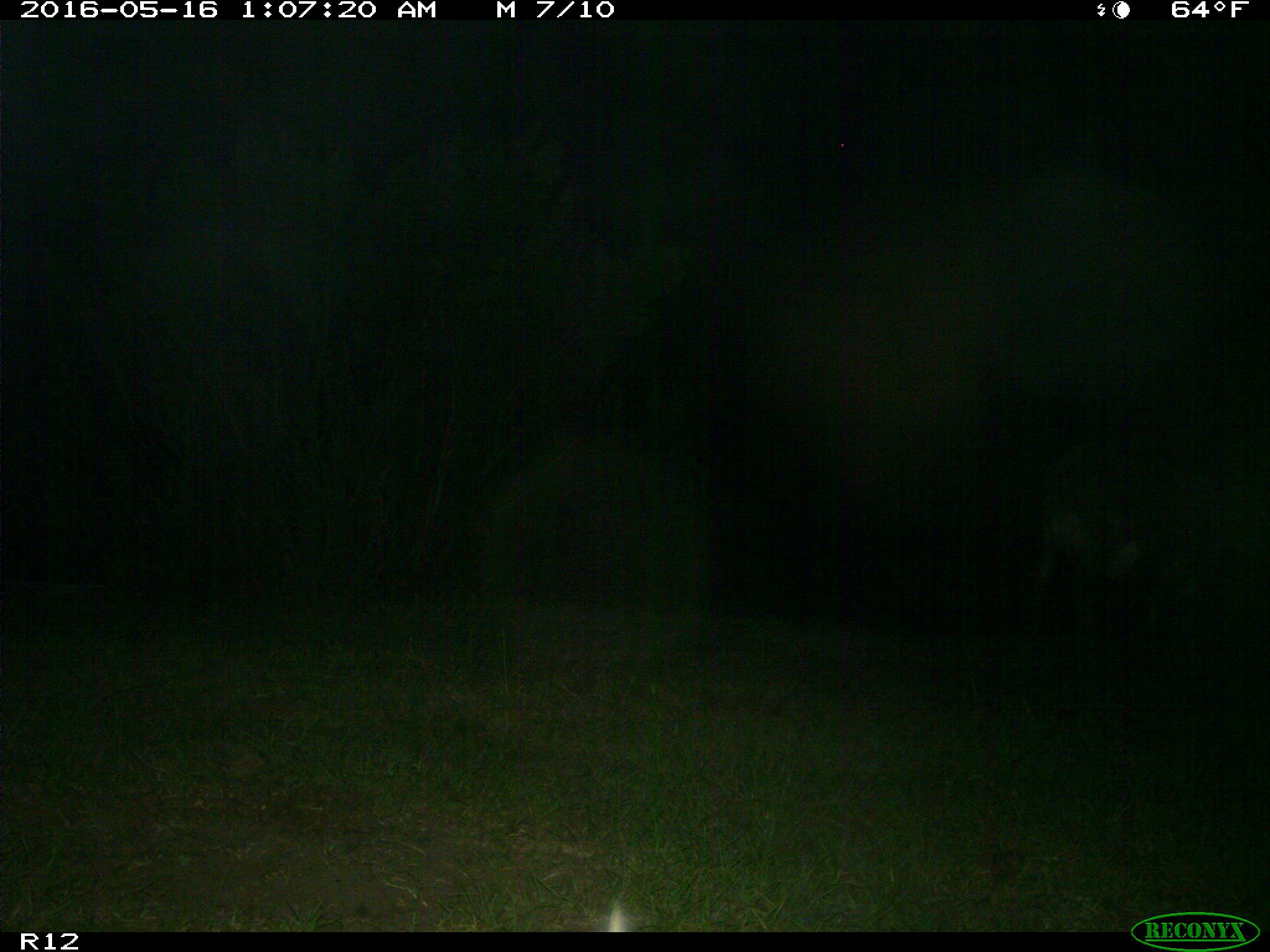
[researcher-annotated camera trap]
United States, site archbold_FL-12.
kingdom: Animalia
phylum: Chordata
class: Mammalia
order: Artiodactyla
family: Bovidae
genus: Bos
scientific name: Bos taurus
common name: domestic cow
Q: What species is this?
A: Bos taurus (domestic cow).